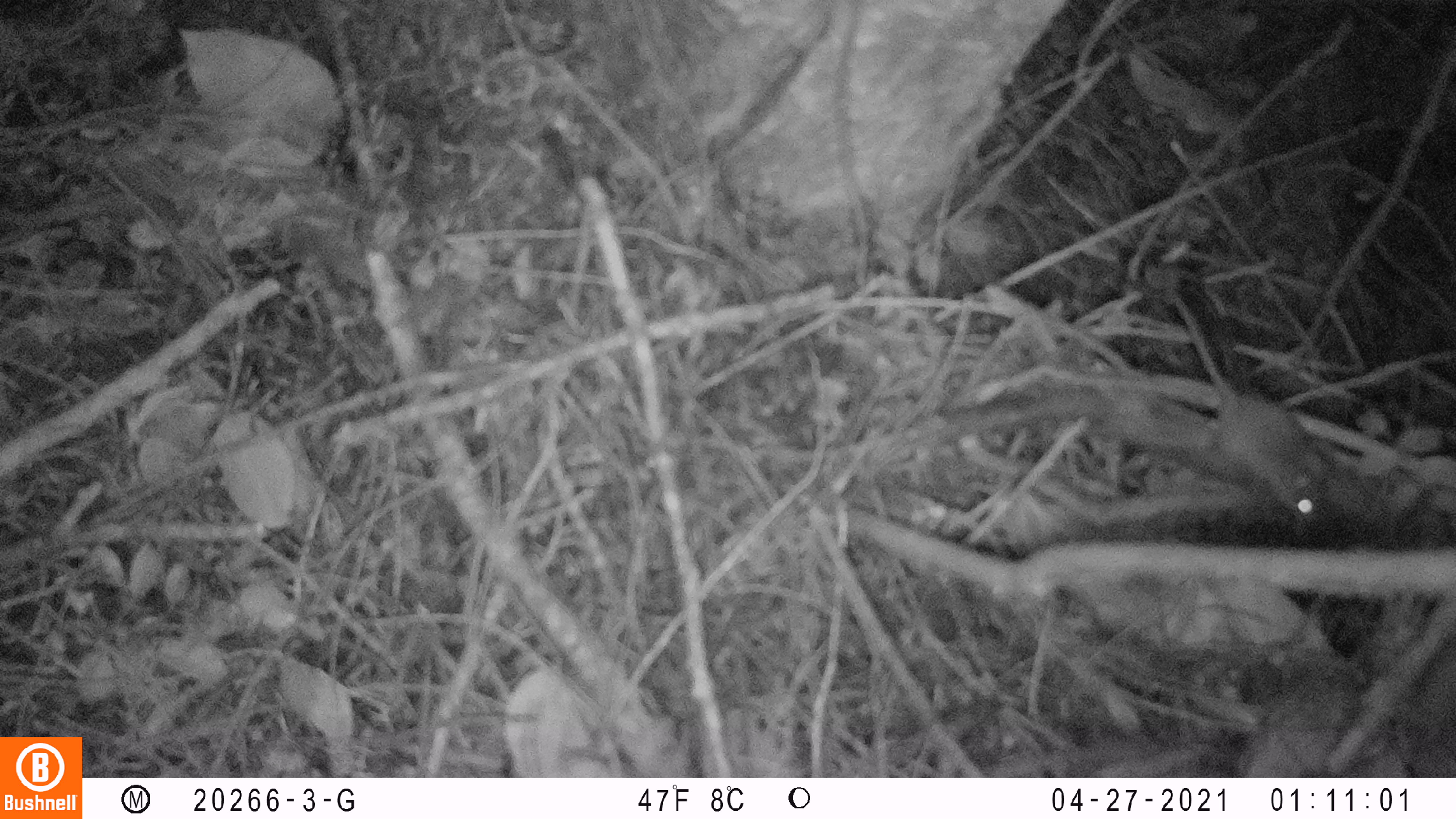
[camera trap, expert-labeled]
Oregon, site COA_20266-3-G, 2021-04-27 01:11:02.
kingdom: Animalia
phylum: Chordata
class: Mammalia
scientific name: Mammalia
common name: small mammal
Small mammal (Mammalia).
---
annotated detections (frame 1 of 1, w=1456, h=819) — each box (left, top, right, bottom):
small mammal: (1121, 265, 1379, 559)